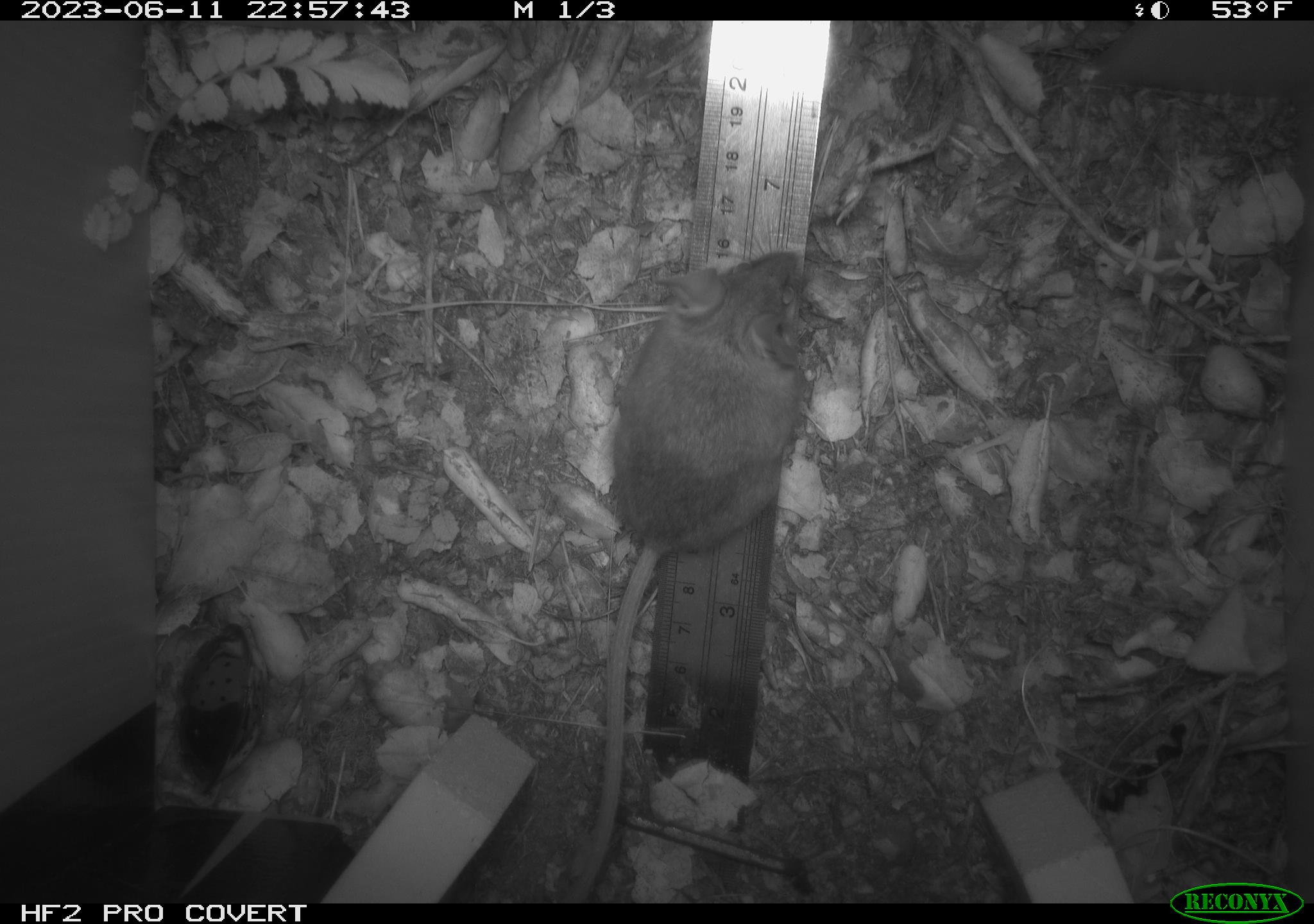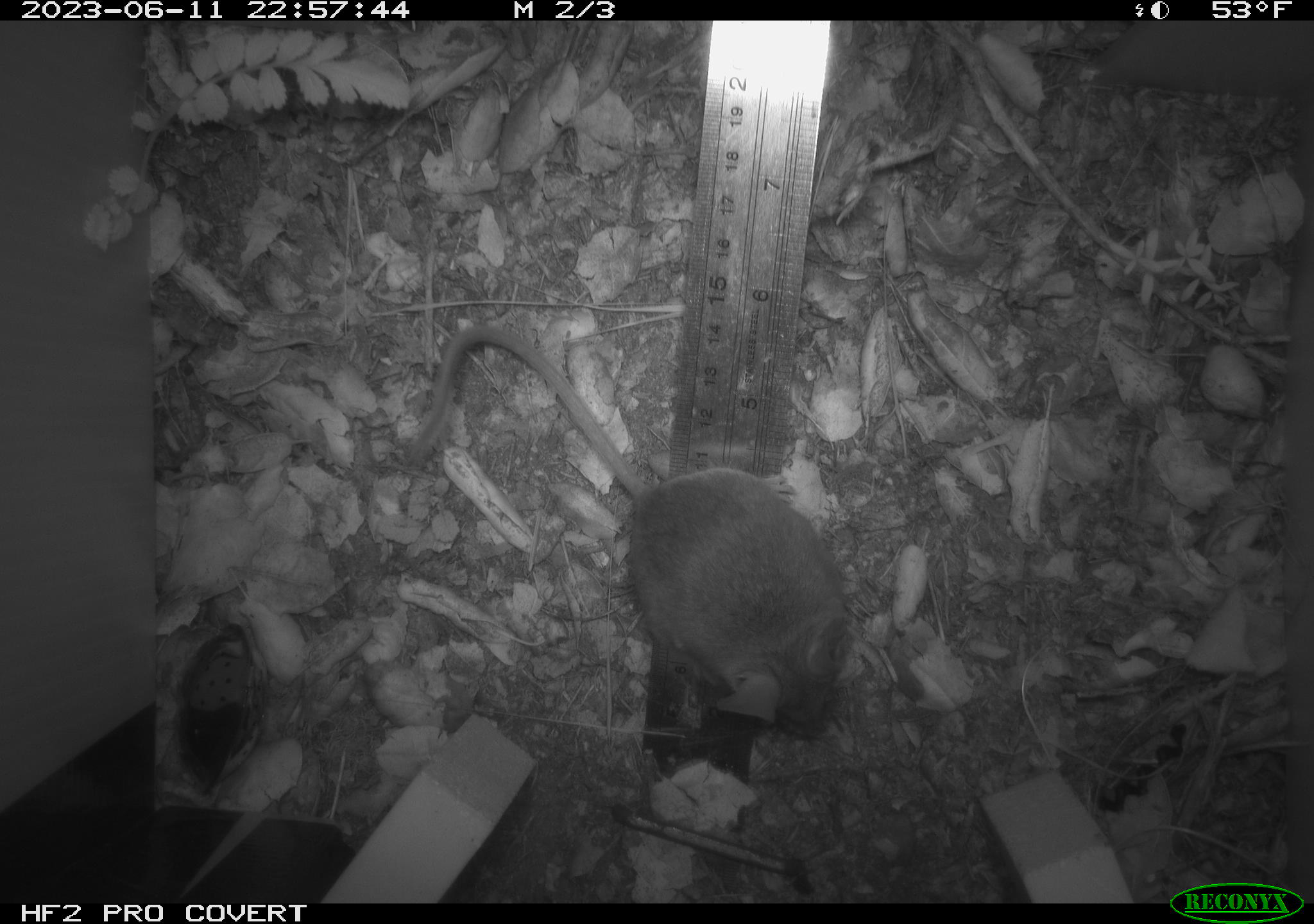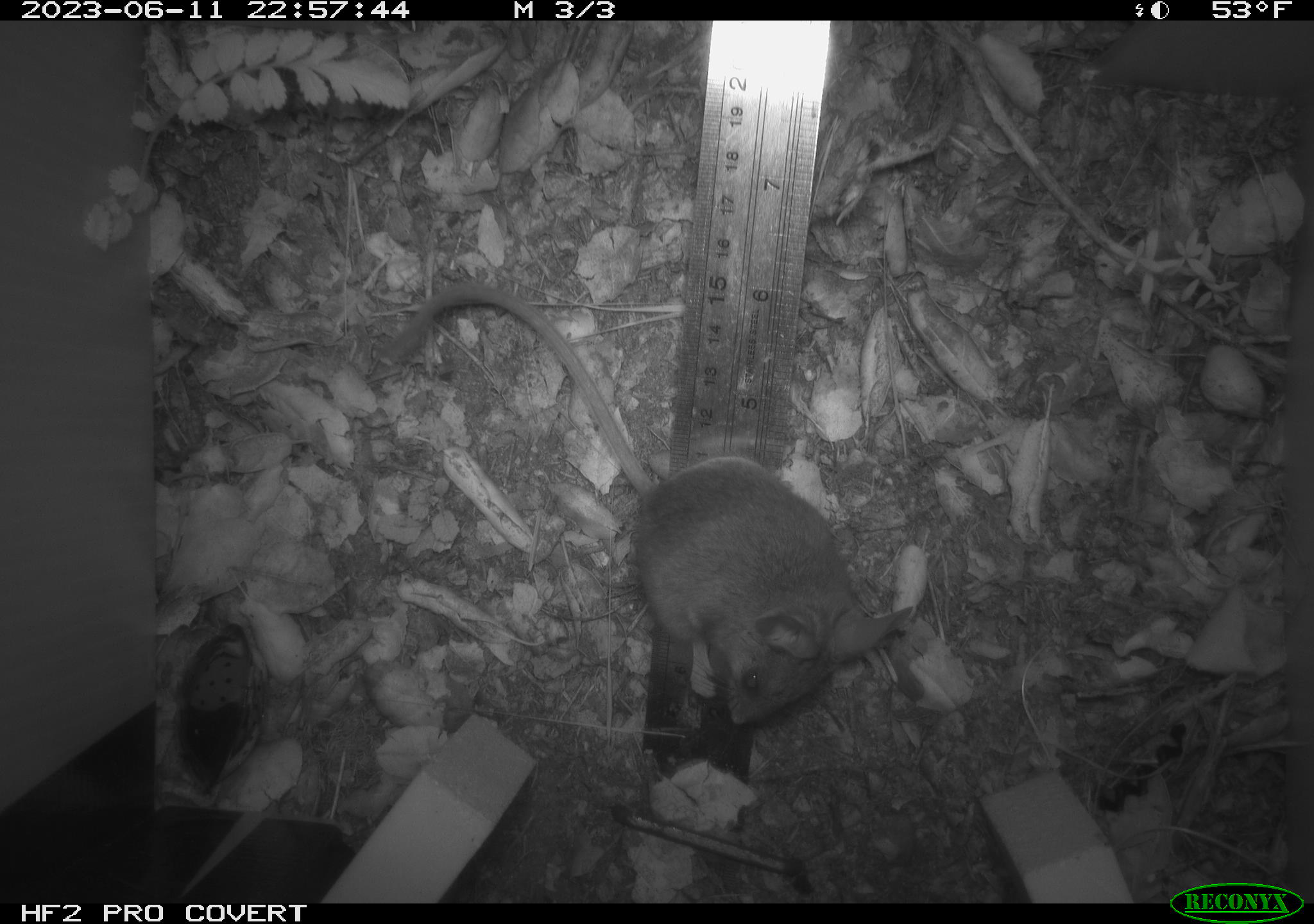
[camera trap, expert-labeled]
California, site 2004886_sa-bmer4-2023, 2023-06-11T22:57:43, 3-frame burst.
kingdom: Animalia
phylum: Chordata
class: Mammalia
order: Rodentia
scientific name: Rodentia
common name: mouse species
Mouse species (Rodentia).